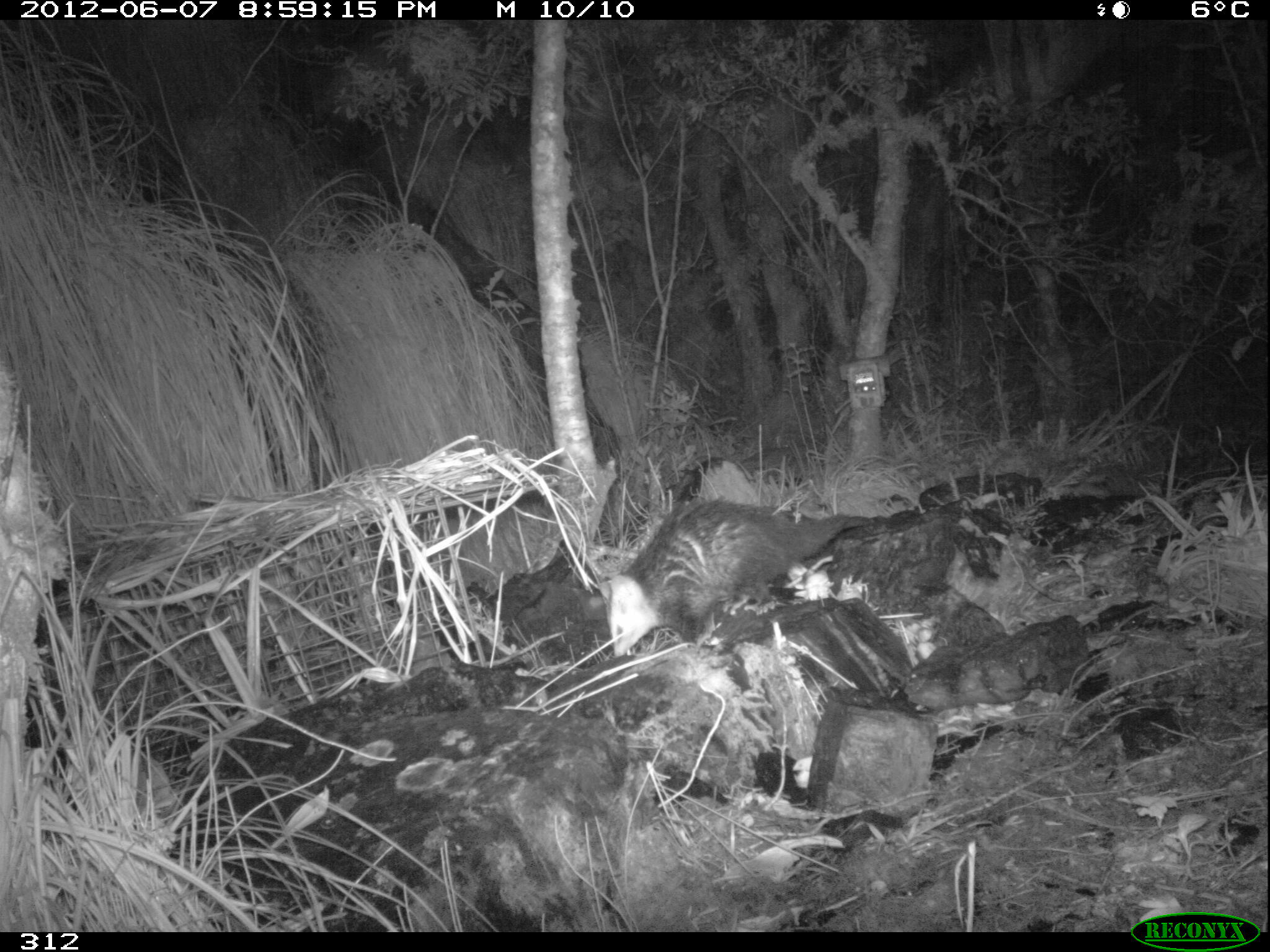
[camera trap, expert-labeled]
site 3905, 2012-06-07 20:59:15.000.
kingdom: Animalia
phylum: Chordata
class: Mammalia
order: Didelphimorphia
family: Didelphidae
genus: Didelphis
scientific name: Didelphis pernigra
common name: andean white-eared opossum